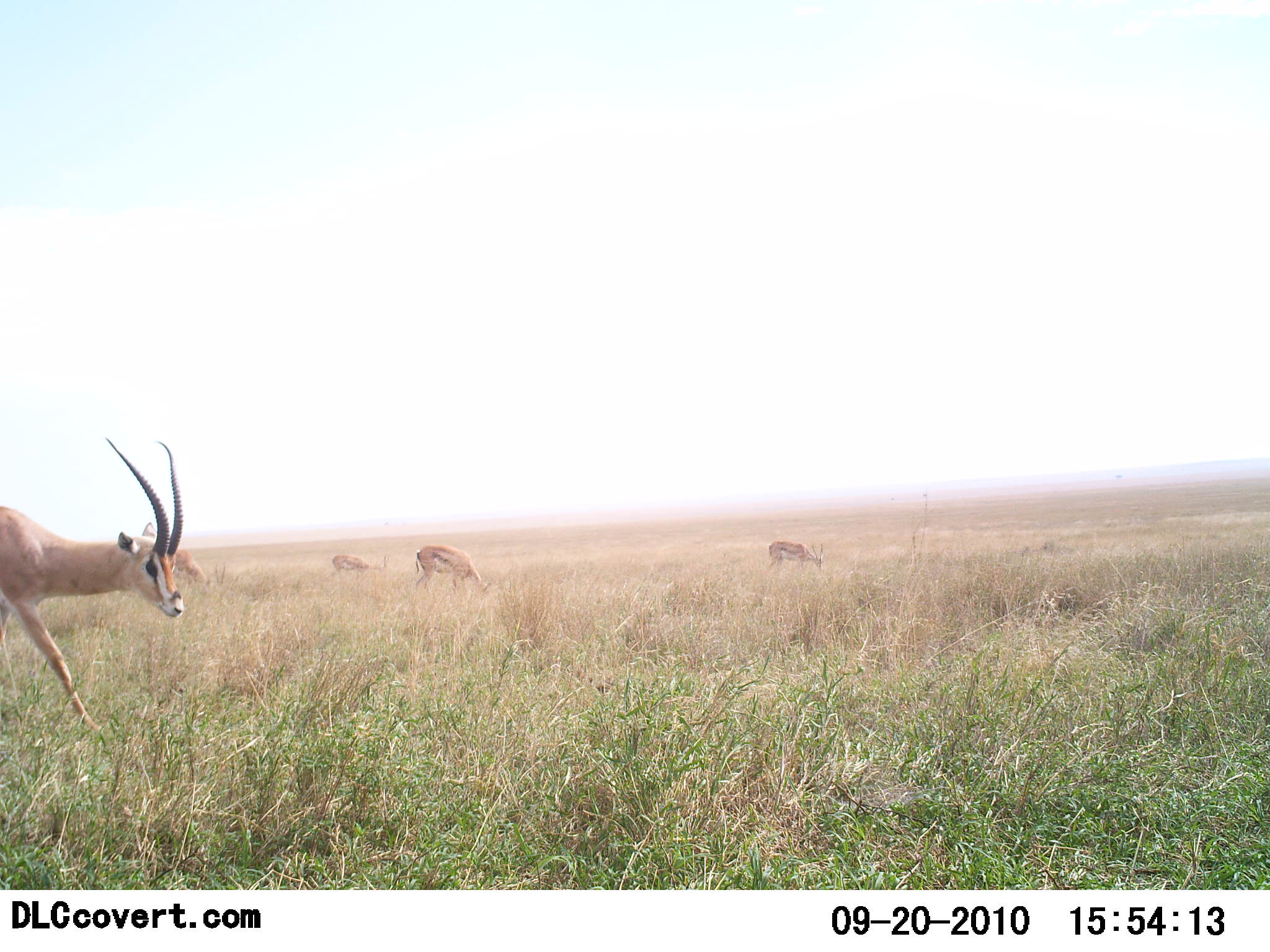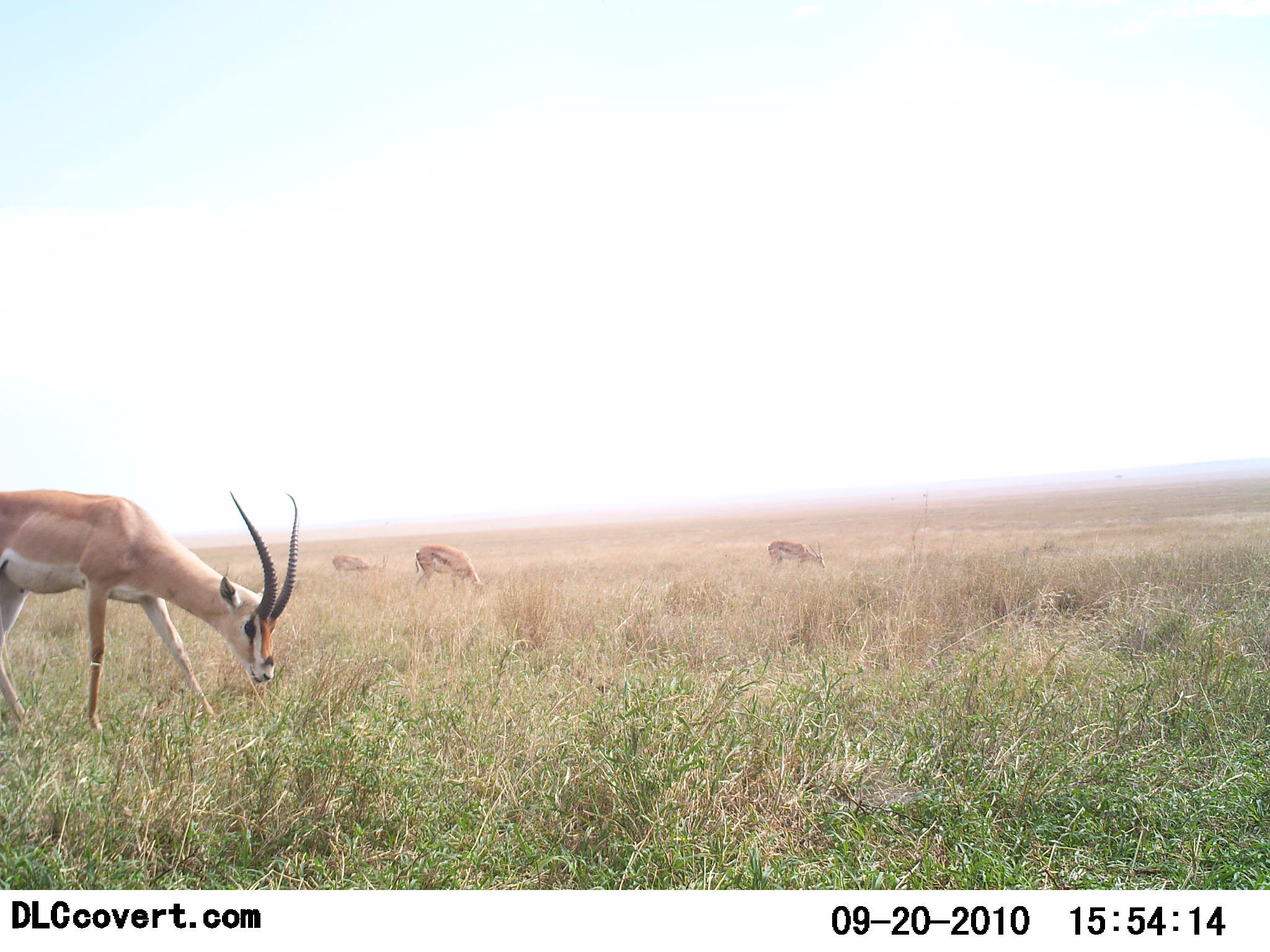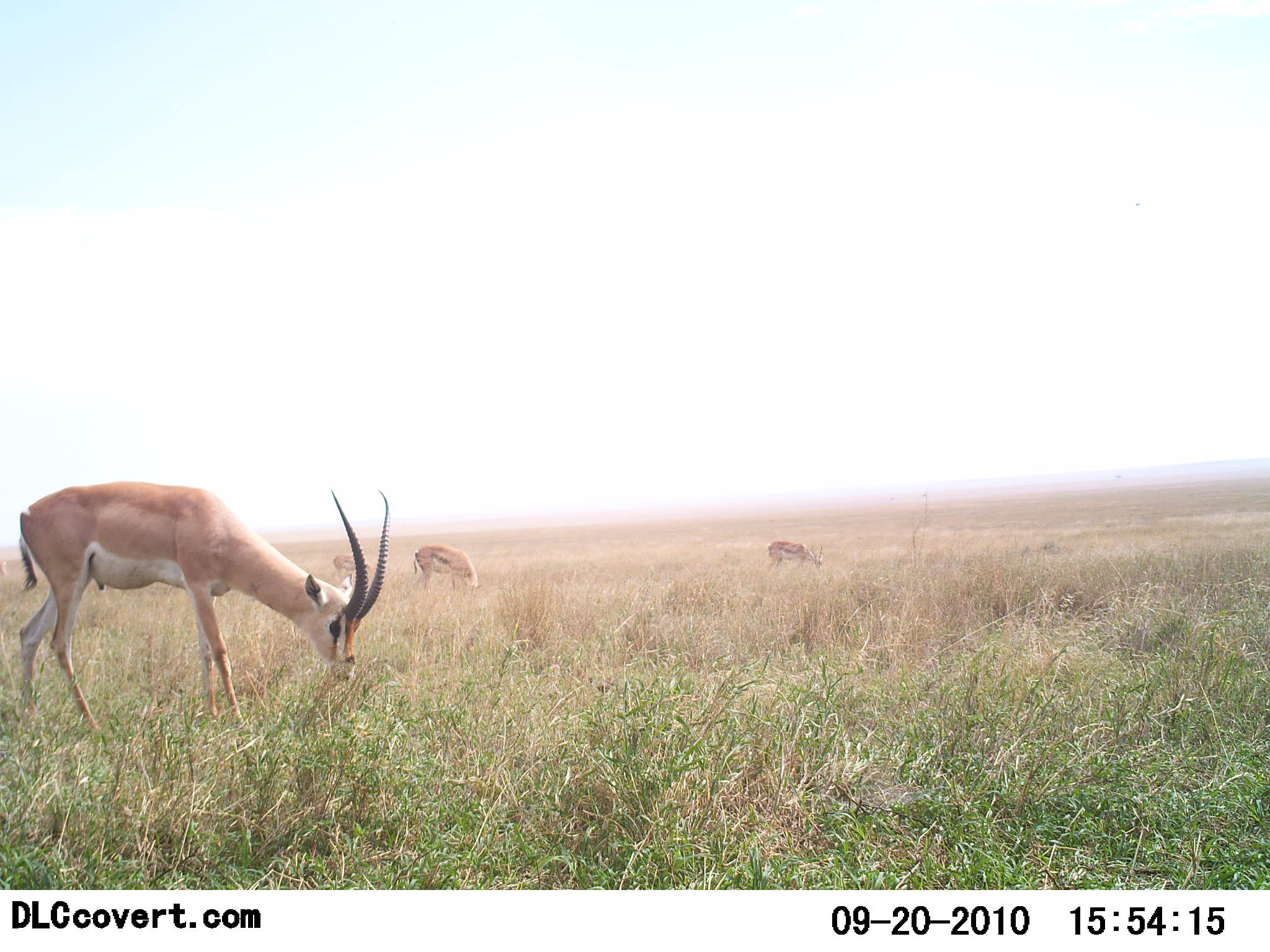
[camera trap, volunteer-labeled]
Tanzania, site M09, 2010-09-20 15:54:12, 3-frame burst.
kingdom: Animalia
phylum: Chordata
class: Mammalia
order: Artiodactyla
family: Bovidae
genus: Nanger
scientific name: Nanger granti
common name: grant's gazelle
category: gazellegrants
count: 4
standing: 18%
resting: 0%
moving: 24%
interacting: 0%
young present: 12%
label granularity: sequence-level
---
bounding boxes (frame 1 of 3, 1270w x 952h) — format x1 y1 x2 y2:
animal: 0 436 186 737; 138 521 211 599; 414 544 491 602; 765 539 824 576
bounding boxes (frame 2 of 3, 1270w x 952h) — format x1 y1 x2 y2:
animal: 0 490 302 740; 413 543 492 598; 766 540 826 576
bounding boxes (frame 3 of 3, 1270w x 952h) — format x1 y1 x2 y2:
animal: 16 480 391 735; 412 544 481 598; 766 539 824 575